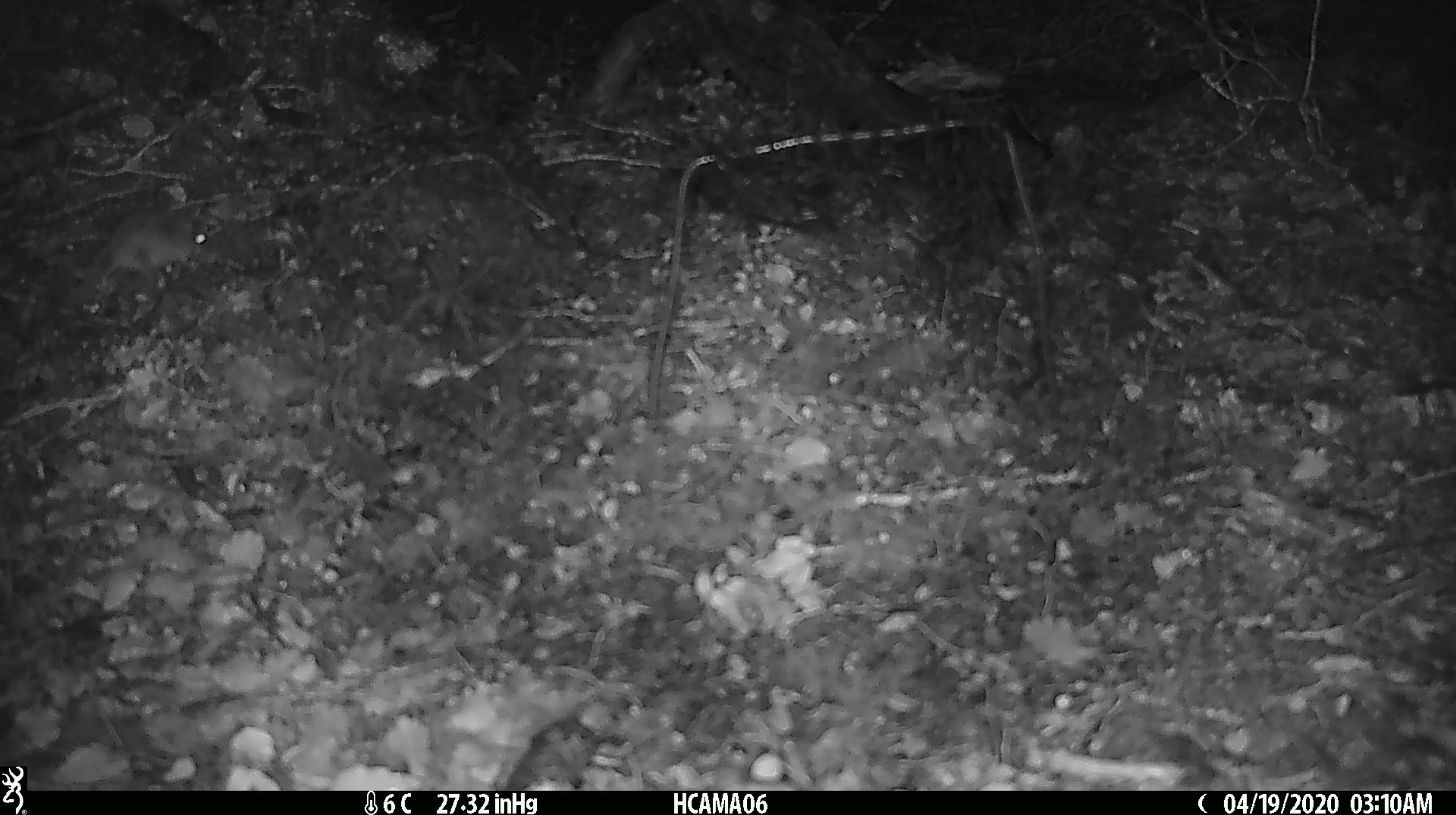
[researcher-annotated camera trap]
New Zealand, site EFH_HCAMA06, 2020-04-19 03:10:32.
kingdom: Animalia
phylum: Chordata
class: Mammalia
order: Rodentia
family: Muridae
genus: Mus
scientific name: Mus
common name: mouse